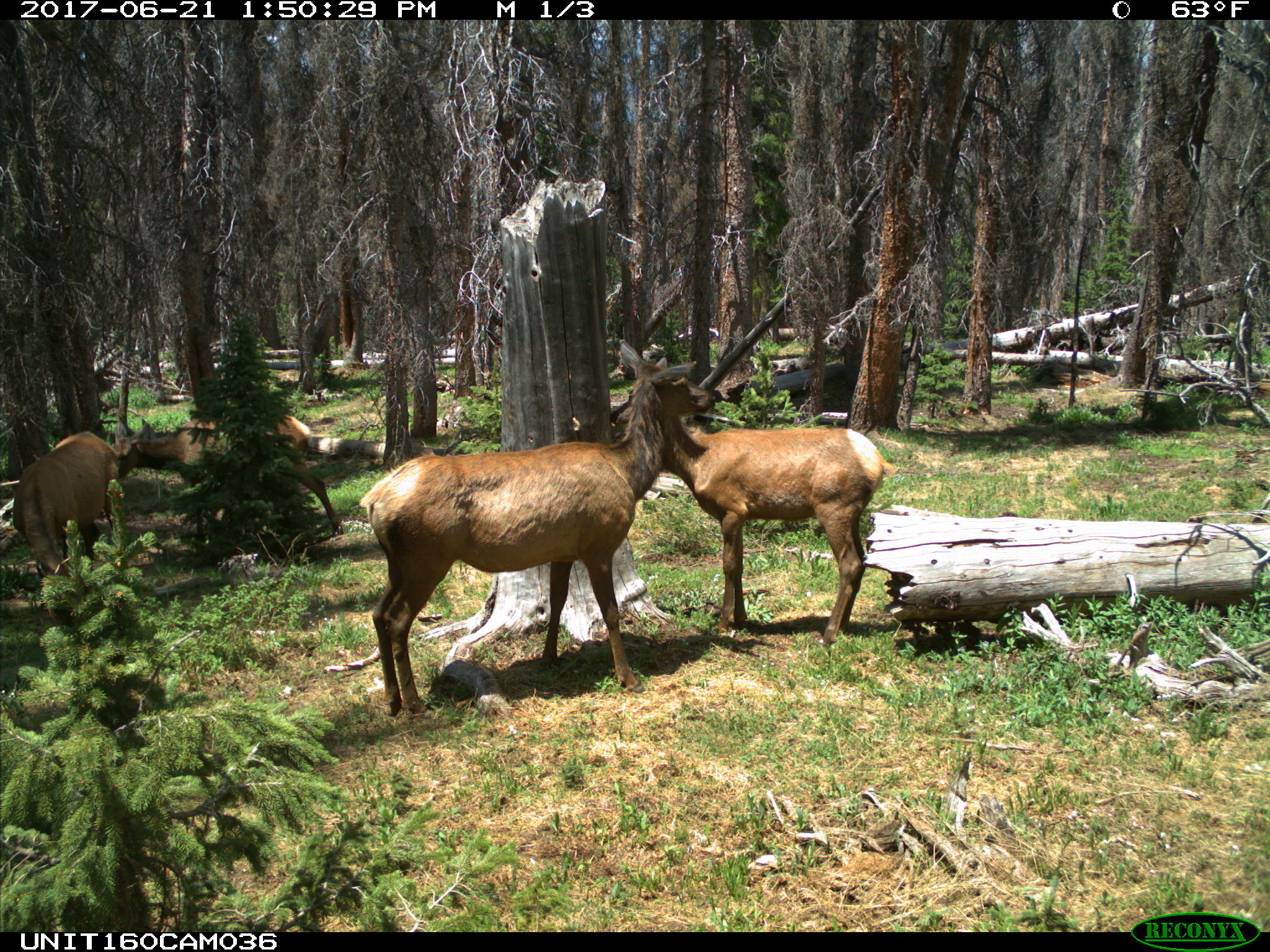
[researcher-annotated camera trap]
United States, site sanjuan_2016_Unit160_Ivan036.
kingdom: Animalia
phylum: Chordata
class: Mammalia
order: Artiodactyla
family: Cervidae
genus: Cervus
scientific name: Cervus elaphus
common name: red deer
Cervus elaphus (red deer).